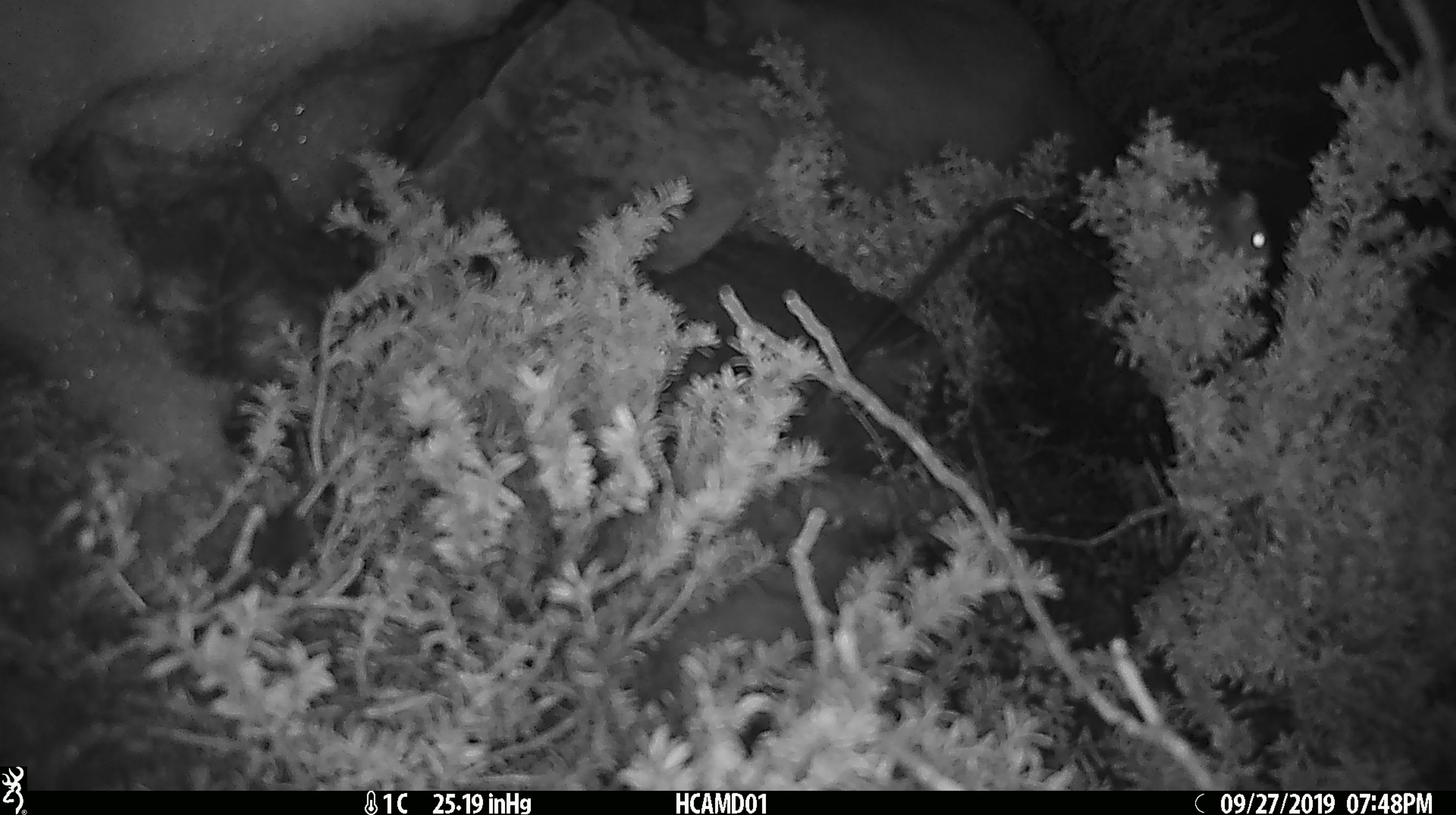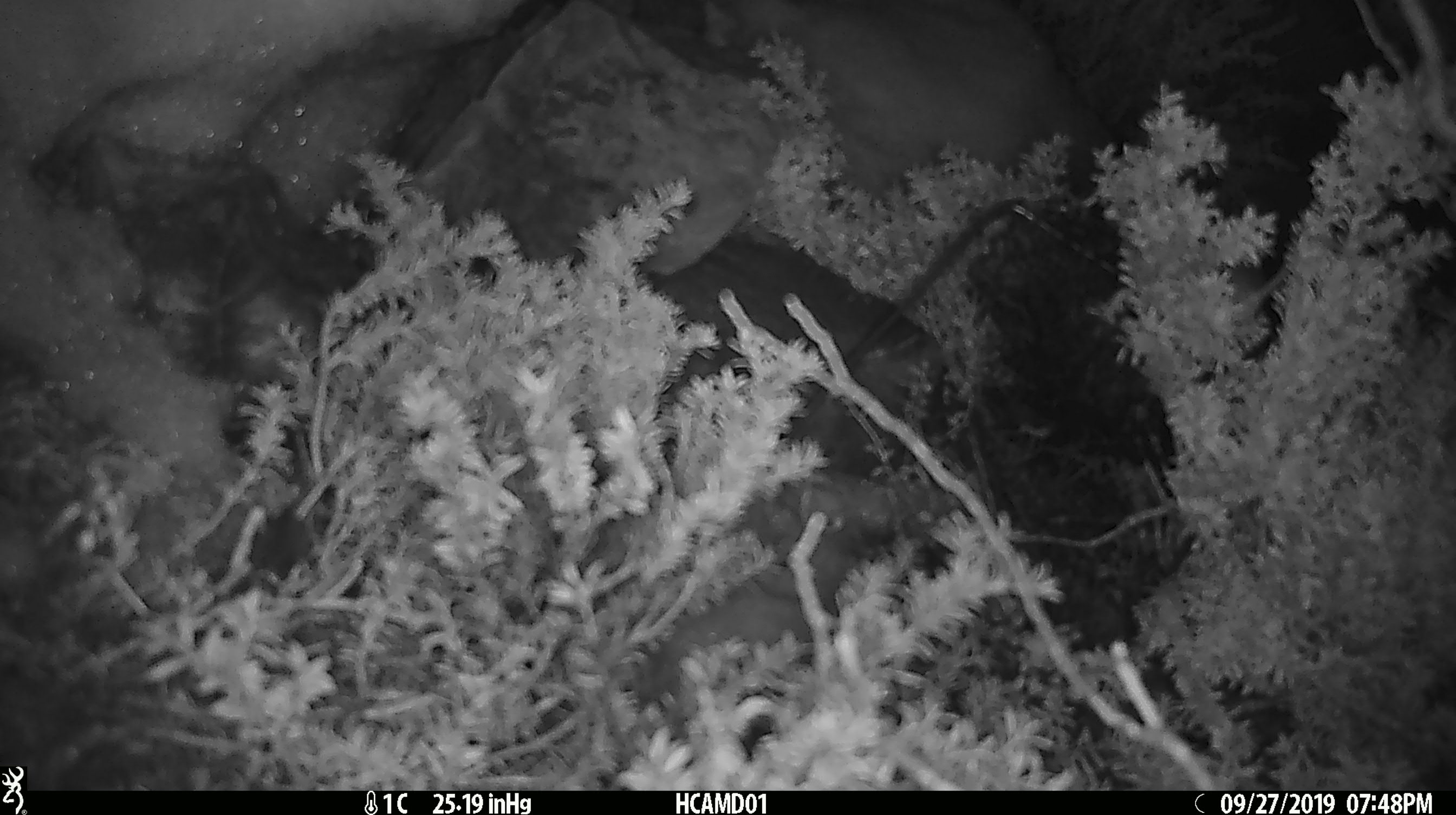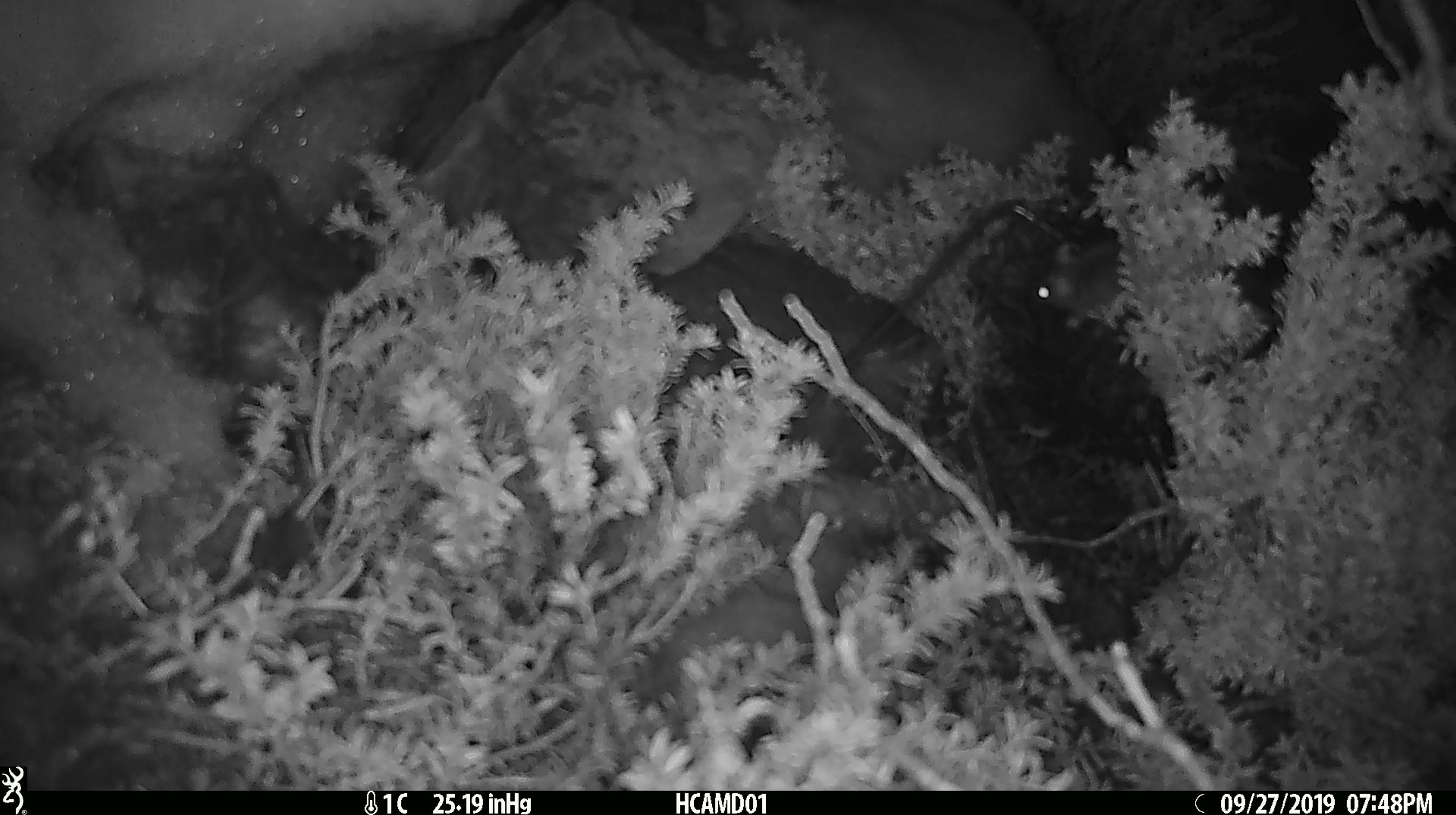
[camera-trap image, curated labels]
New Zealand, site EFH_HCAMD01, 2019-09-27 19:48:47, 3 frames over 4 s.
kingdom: Animalia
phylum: Chordata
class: Mammalia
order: Rodentia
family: Muridae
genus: Mus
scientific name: Mus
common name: mouse